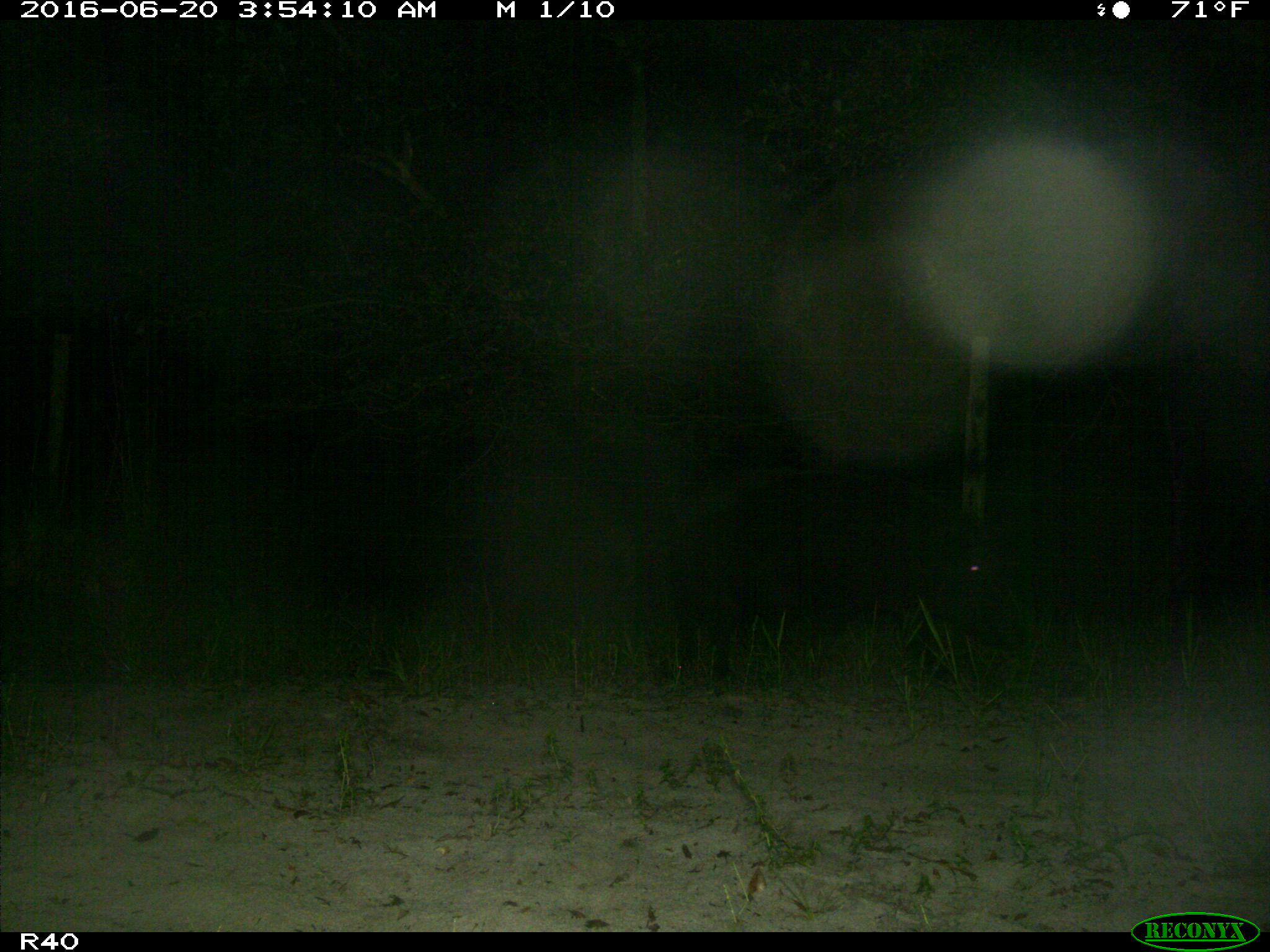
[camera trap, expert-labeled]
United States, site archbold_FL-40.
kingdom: Animalia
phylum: Chordata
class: Mammalia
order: Artiodactyla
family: Suidae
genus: Sus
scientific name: Sus scrofa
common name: wild boar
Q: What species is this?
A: Sus scrofa (wild boar).